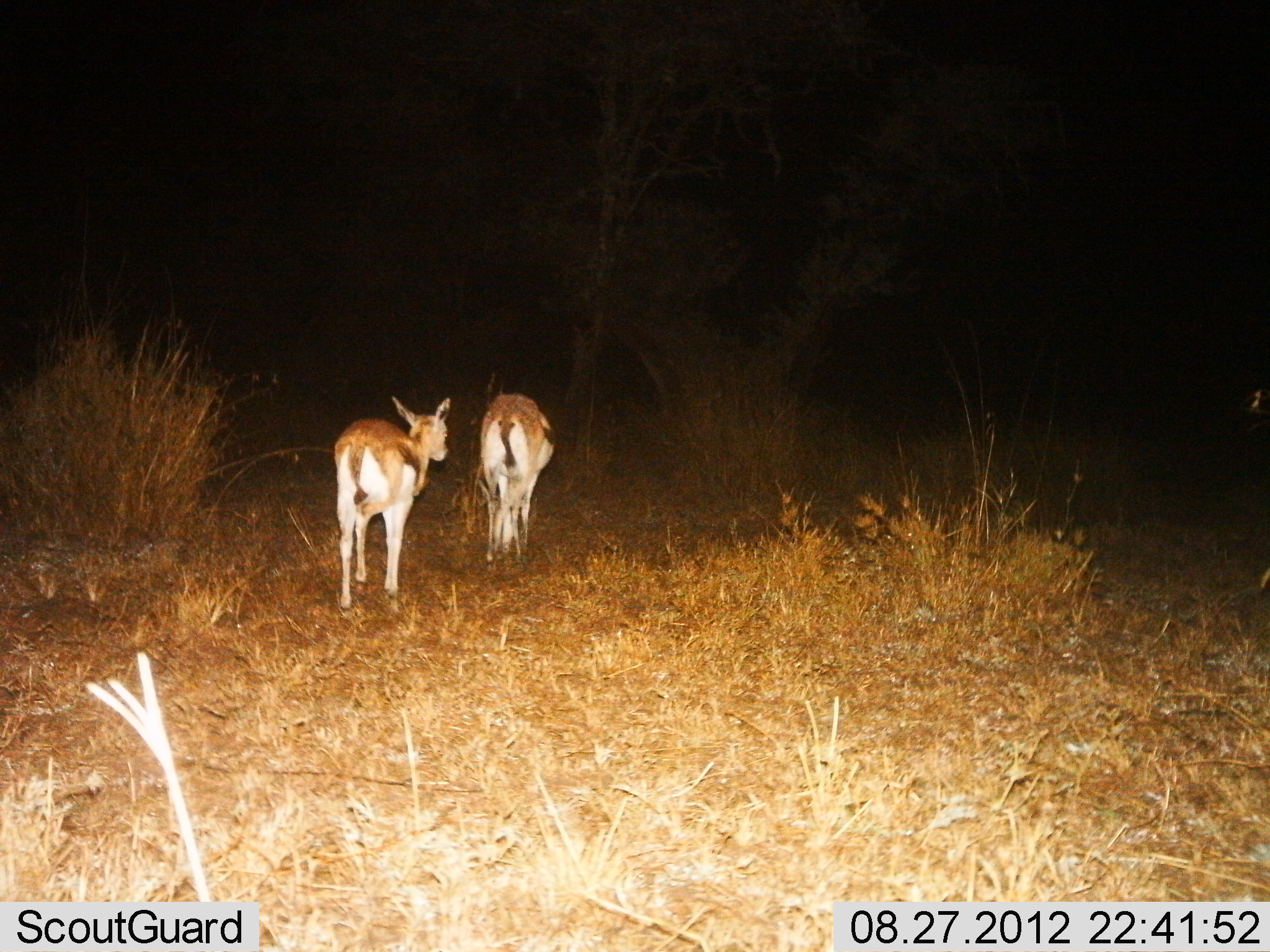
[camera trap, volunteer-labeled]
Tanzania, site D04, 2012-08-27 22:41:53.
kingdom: Animalia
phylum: Chordata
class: Mammalia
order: Artiodactyla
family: Bovidae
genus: Eudorcas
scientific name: Eudorcas thomsonii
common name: thomson's gazelle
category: gazellethomsons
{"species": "gazellethomsons (thomson's gazelle) (Eudorcas thomsonii)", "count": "2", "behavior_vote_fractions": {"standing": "20%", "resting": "0%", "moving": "80%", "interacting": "0%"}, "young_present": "0%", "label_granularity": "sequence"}